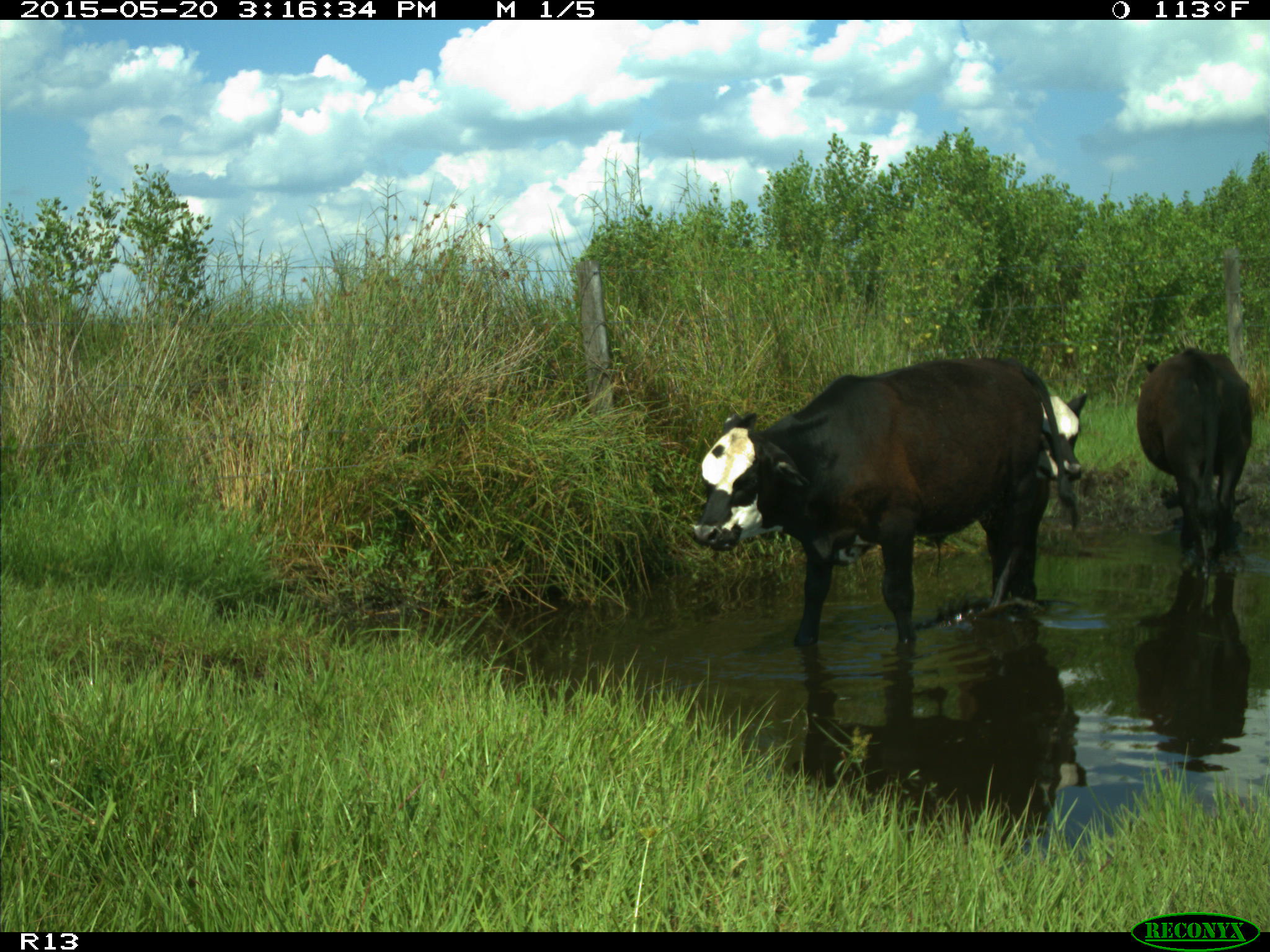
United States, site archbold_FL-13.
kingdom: Animalia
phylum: Chordata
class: Mammalia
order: Artiodactyla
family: Bovidae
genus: Bos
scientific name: Bos taurus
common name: domestic cow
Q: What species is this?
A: Bos taurus (domestic cow).